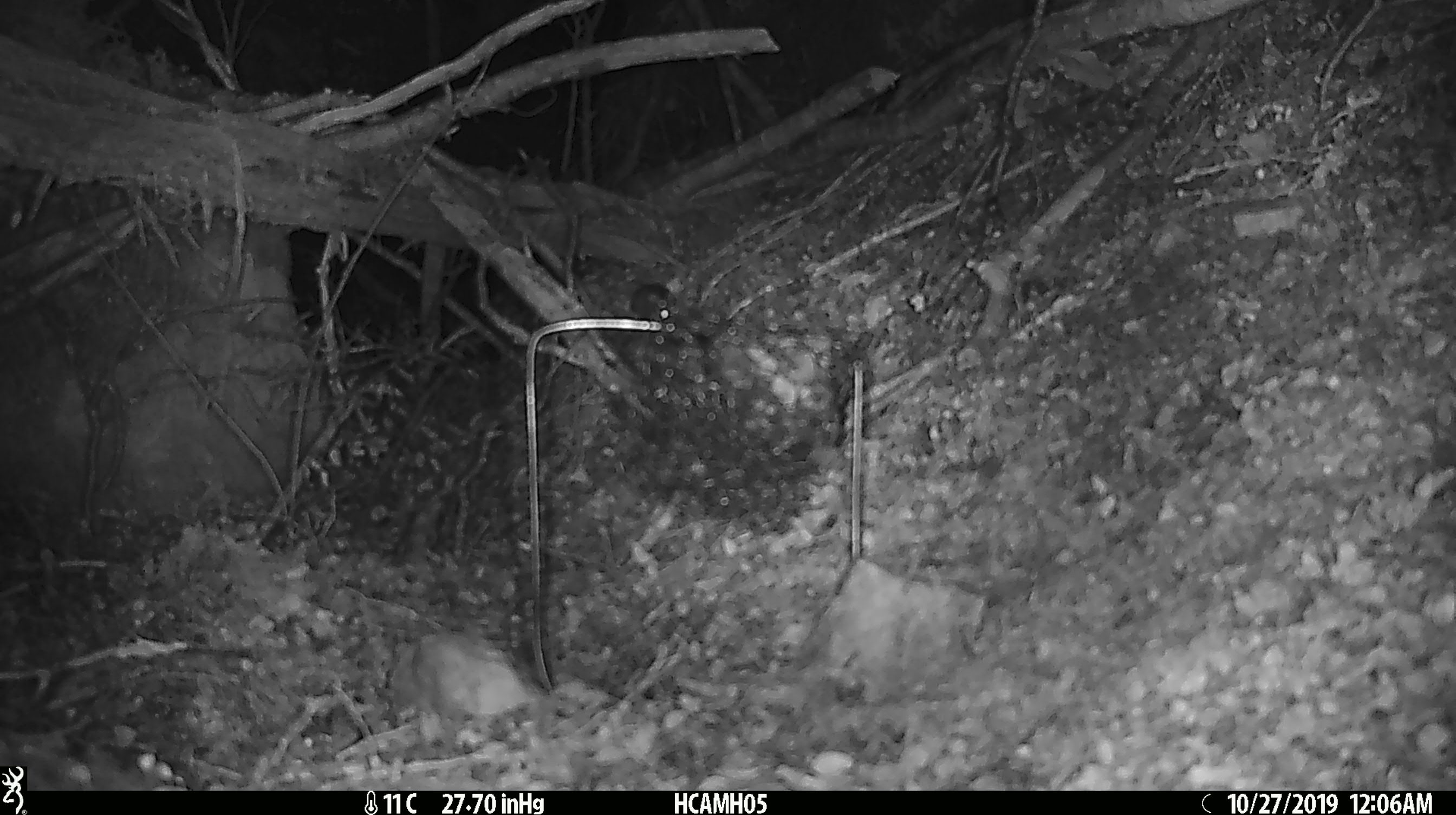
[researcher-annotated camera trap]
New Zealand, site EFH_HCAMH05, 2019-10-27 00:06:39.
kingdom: Animalia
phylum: Chordata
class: Mammalia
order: Rodentia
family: Muridae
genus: Rattus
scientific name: Rattus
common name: rat